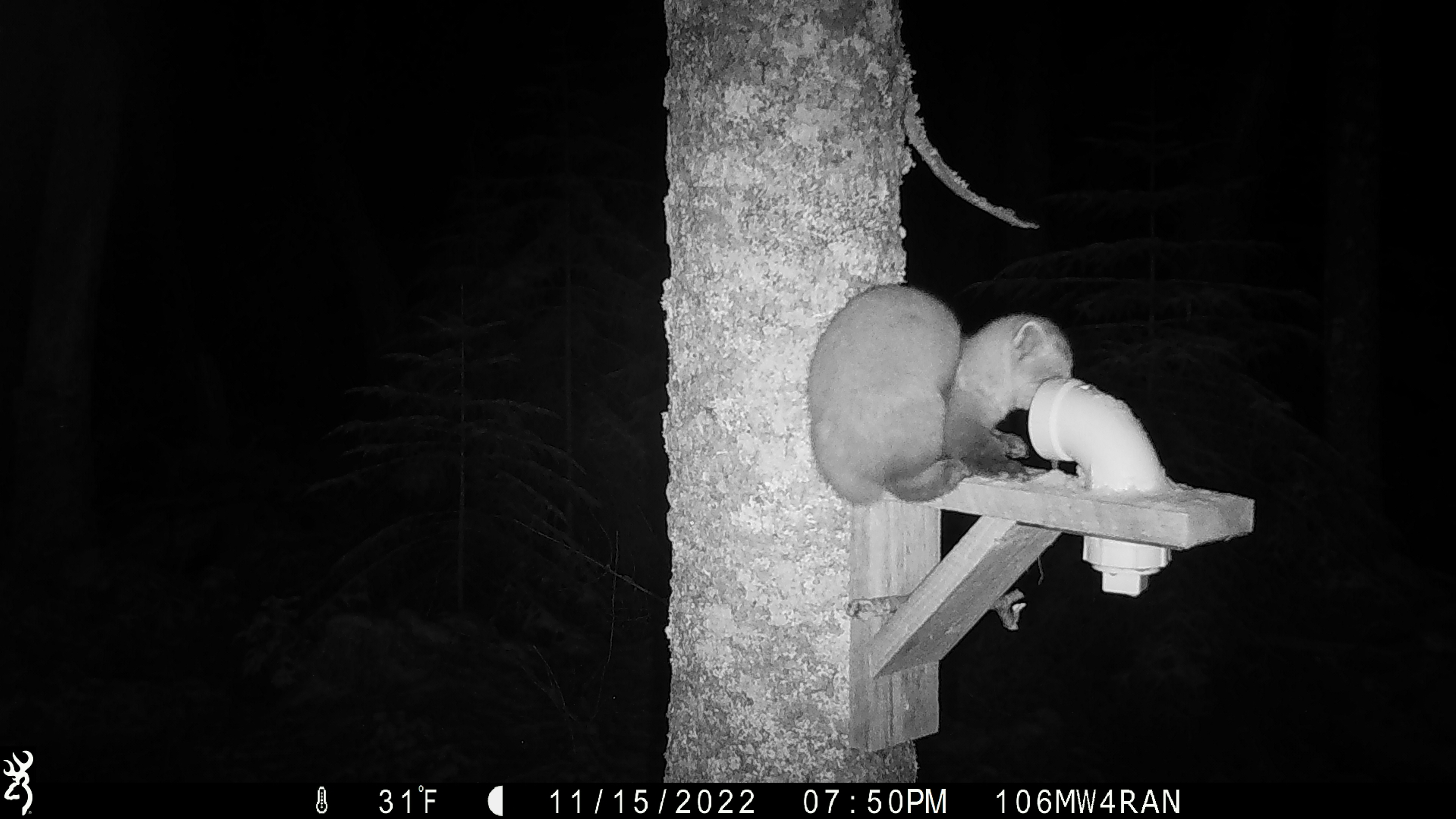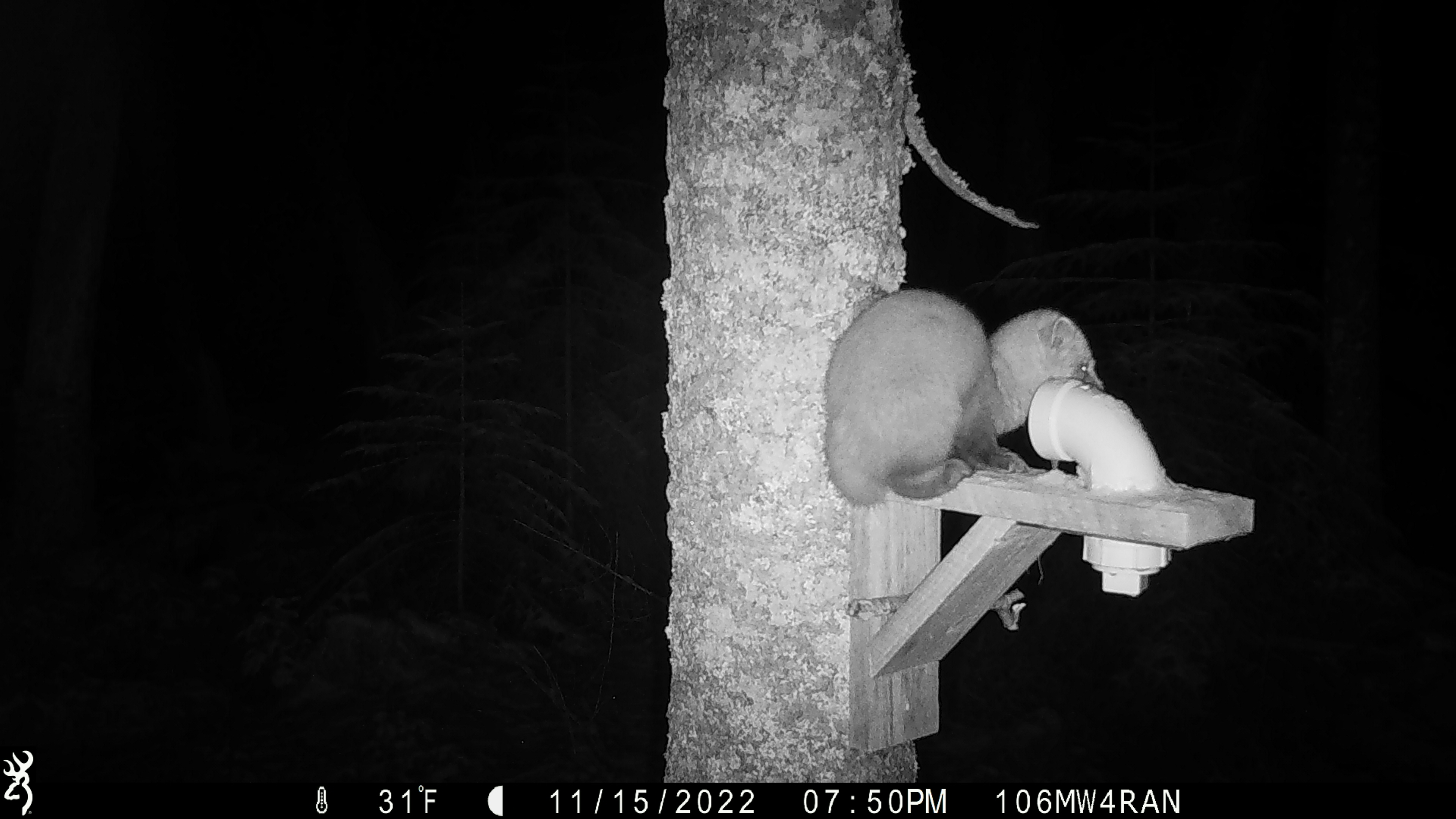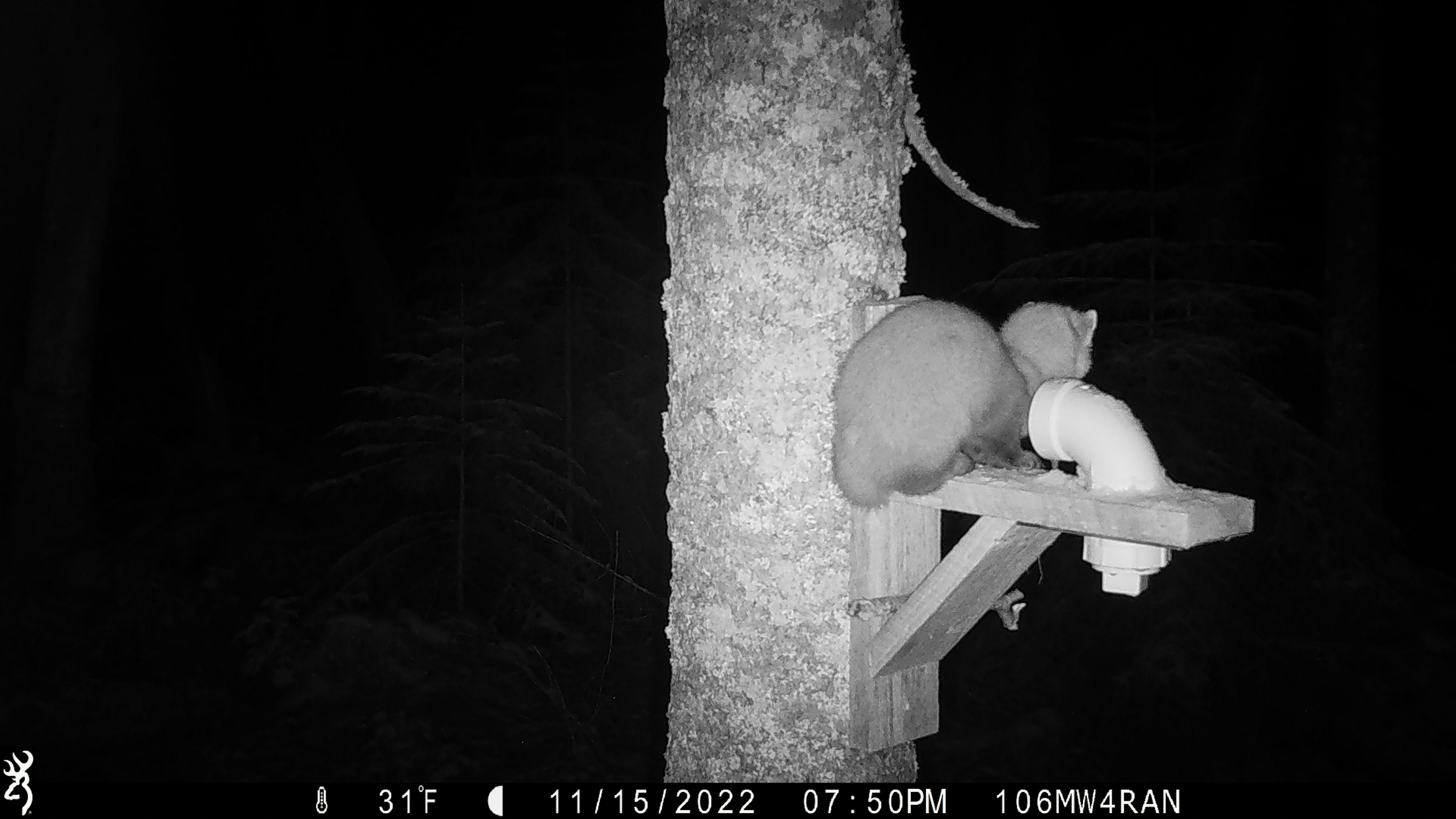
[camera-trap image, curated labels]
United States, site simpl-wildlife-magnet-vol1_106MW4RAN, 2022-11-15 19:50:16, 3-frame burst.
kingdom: Animalia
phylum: Chordata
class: Mammalia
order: Carnivora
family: Mustelidae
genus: Martes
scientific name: Martes americana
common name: american marten